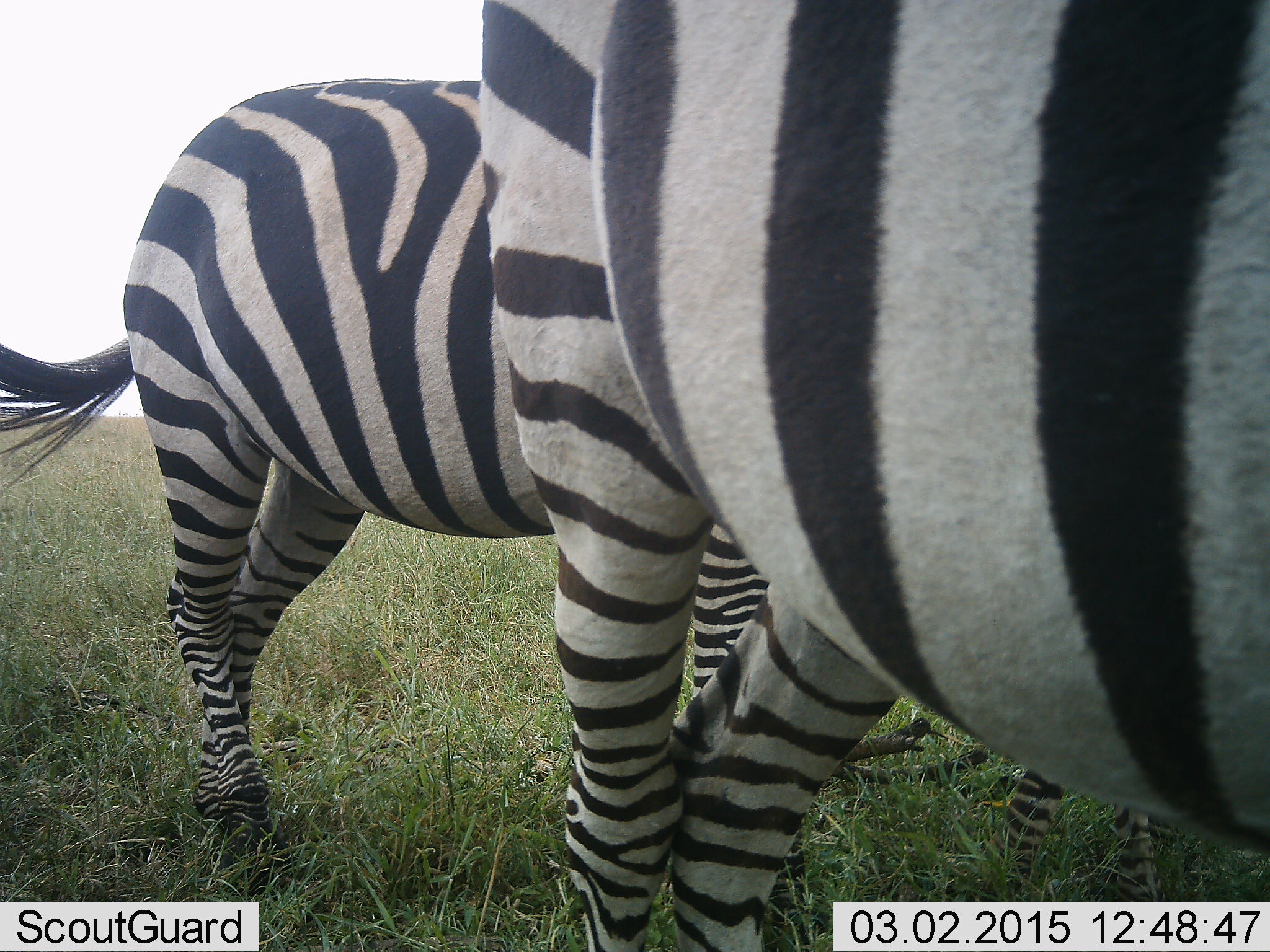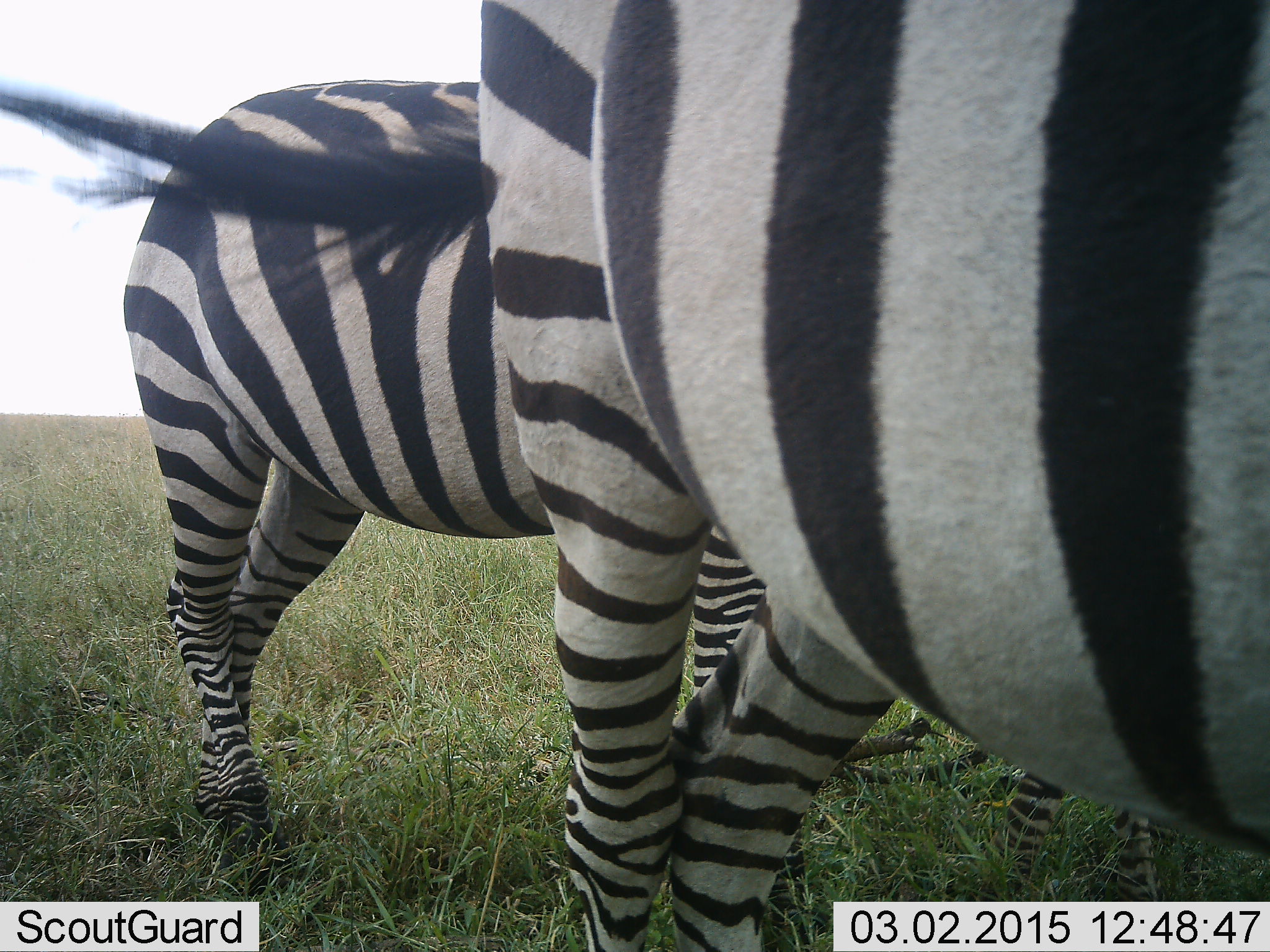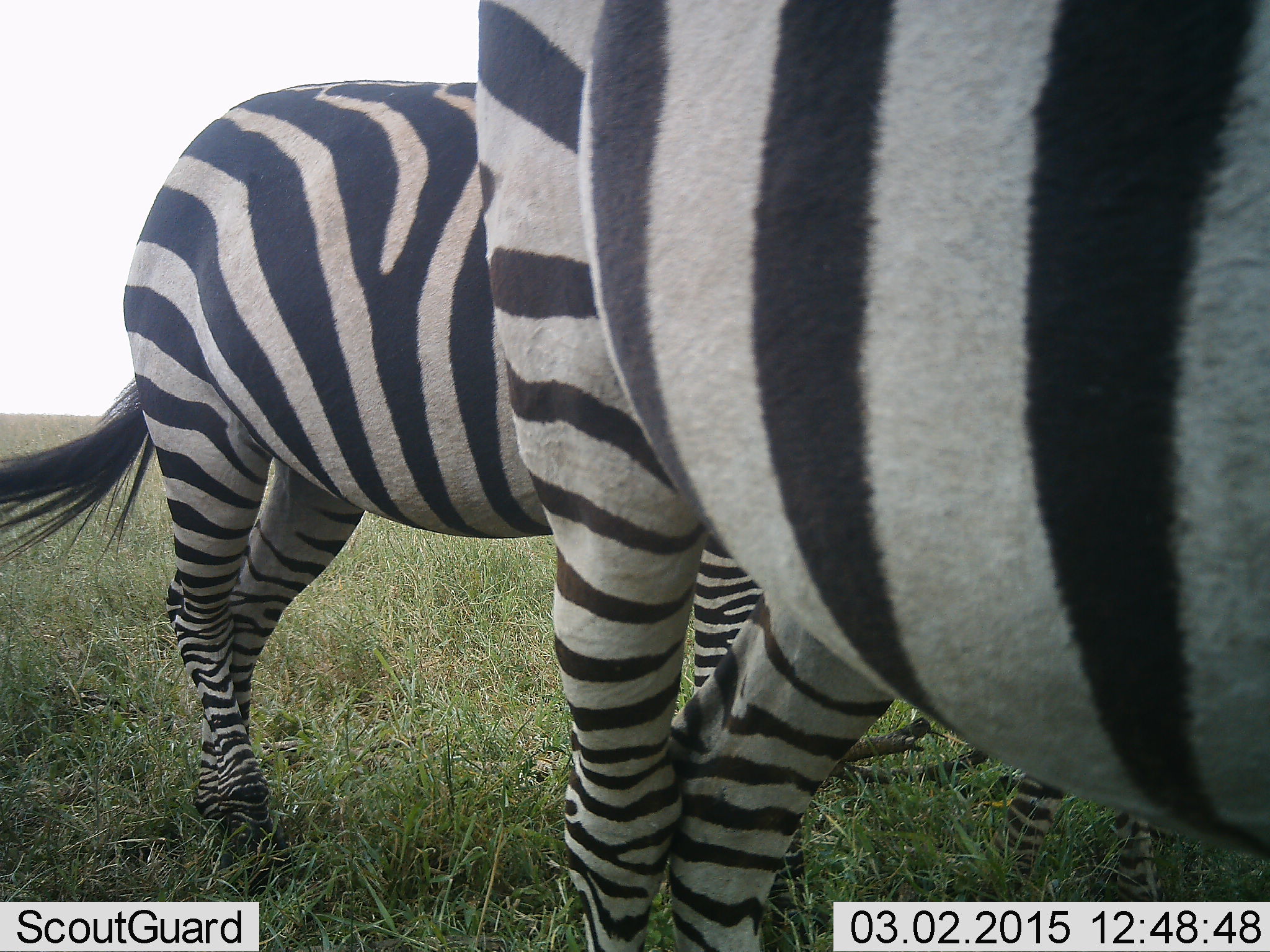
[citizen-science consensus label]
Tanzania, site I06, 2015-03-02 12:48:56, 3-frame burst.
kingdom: Animalia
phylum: Chordata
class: Mammalia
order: Perissodactyla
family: Equidae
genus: Equus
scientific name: Equus quagga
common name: plains zebra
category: zebra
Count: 3.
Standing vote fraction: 90%.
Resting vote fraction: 0%.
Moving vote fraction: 10%.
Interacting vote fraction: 0%.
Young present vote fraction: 0%.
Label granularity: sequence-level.